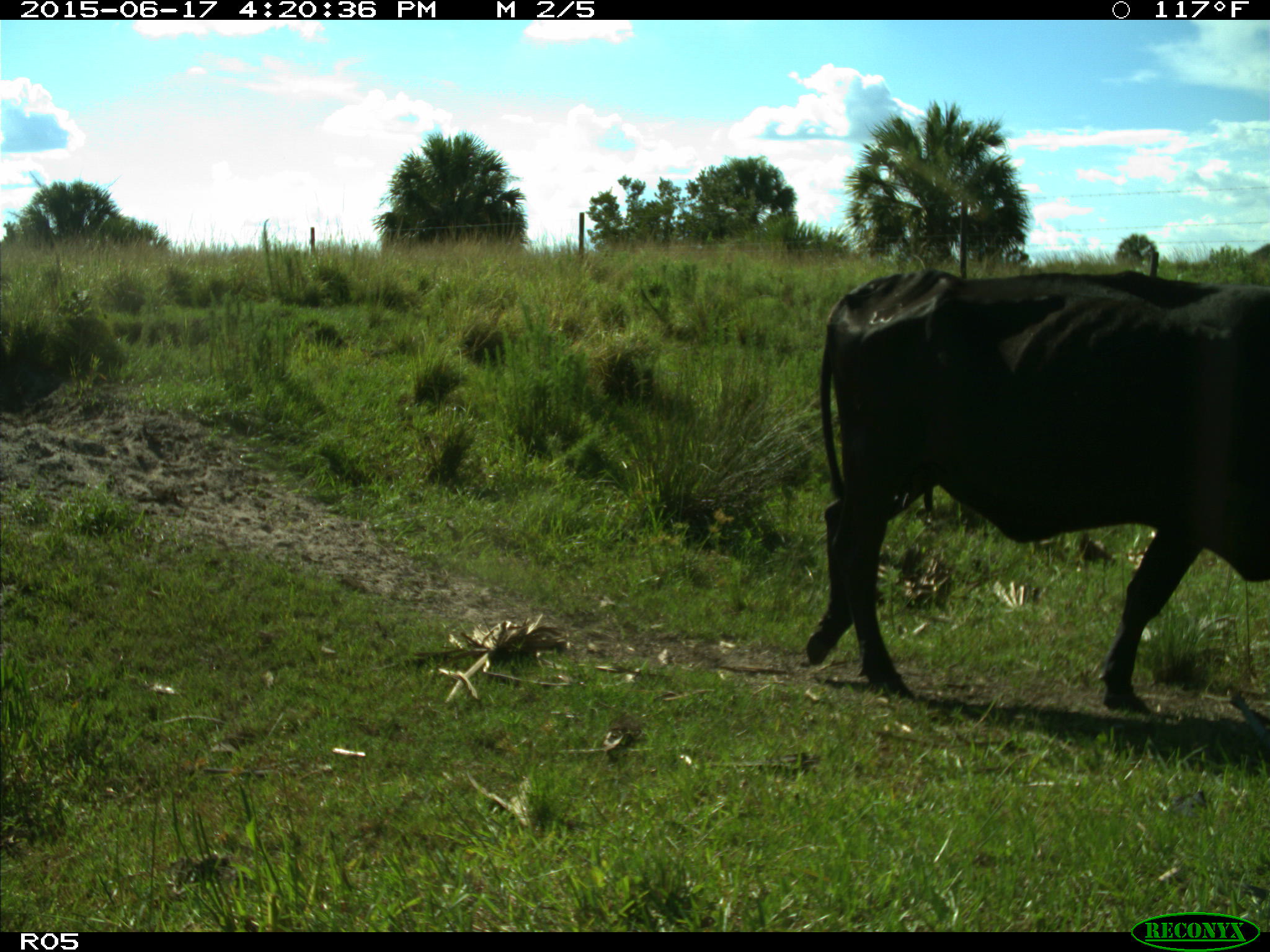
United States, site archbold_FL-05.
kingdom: Animalia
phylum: Chordata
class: Mammalia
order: Artiodactyla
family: Bovidae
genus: Bos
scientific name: Bos taurus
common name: domestic cow